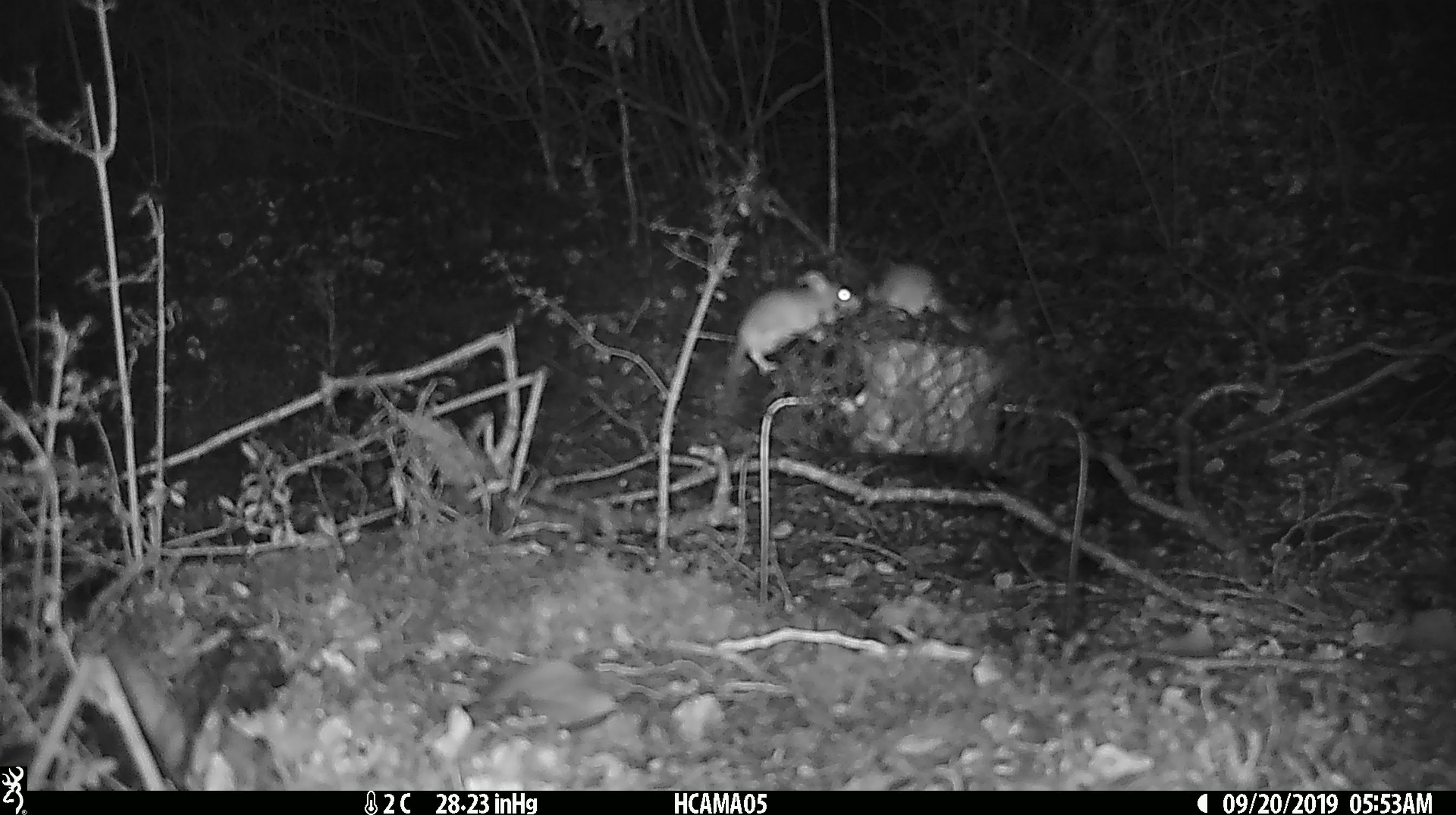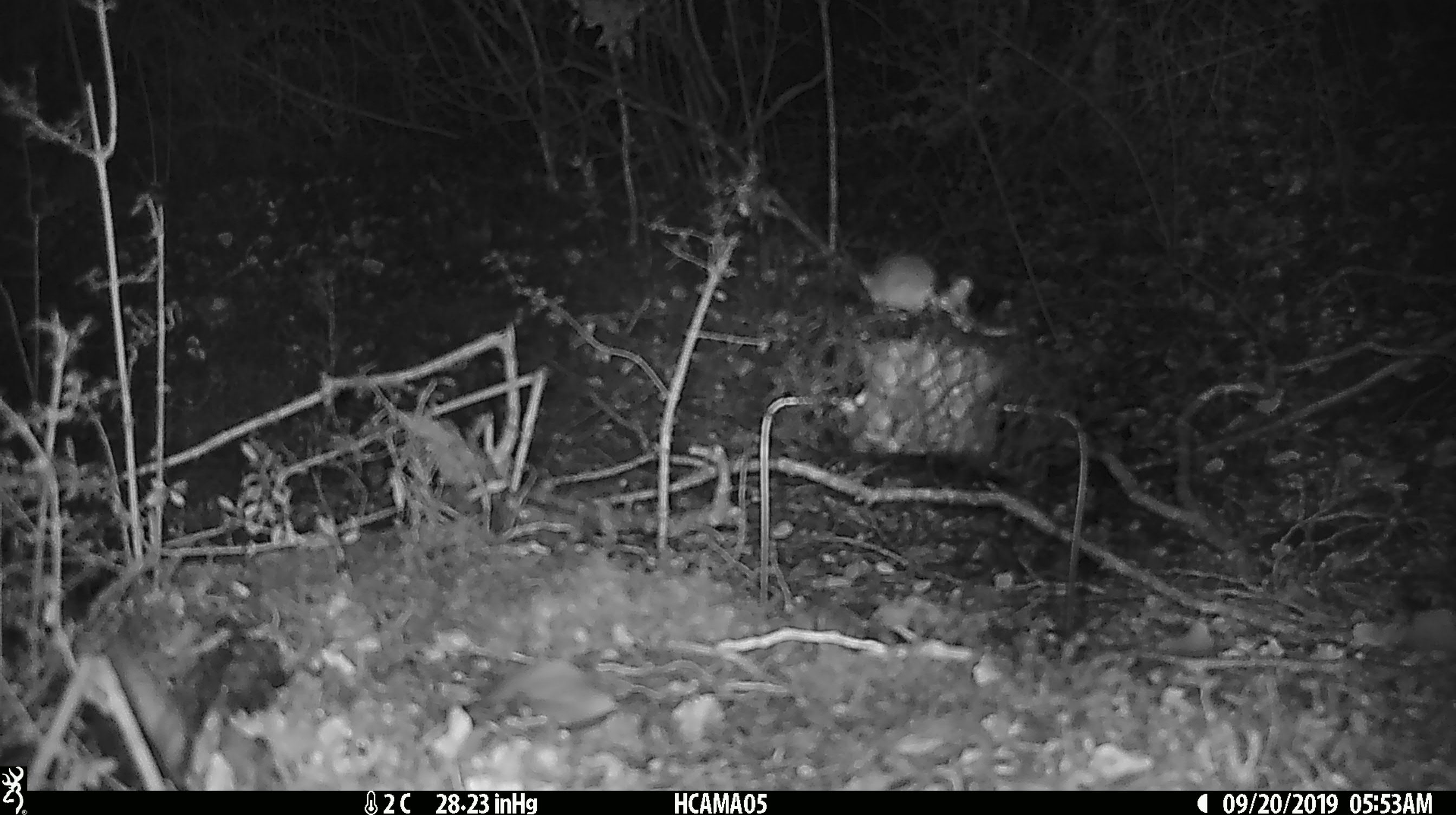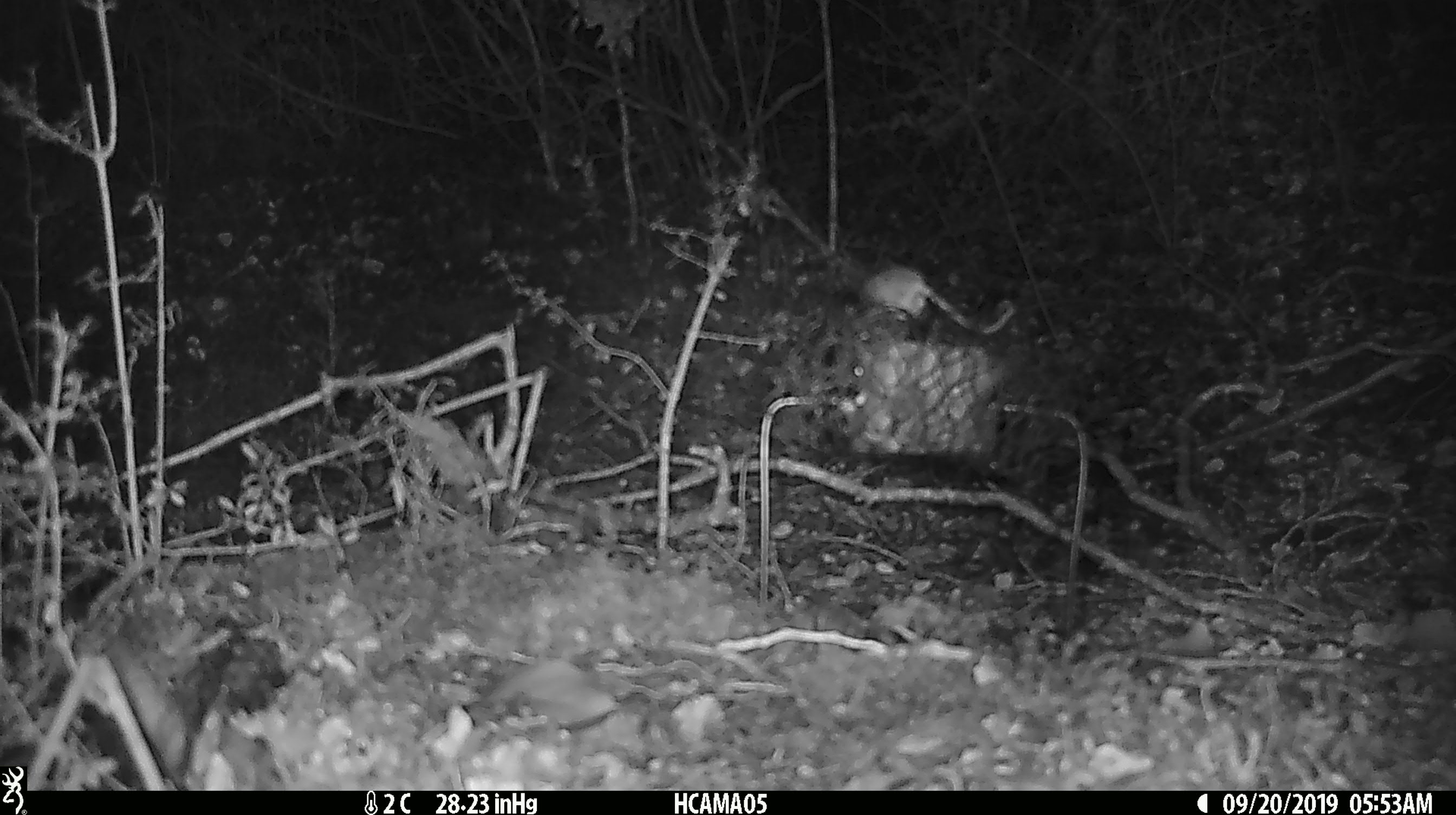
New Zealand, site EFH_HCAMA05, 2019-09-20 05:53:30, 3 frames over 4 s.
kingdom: Animalia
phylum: Chordata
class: Mammalia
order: Rodentia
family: Muridae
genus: Mus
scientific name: Mus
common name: mouse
Mouse (Mus).